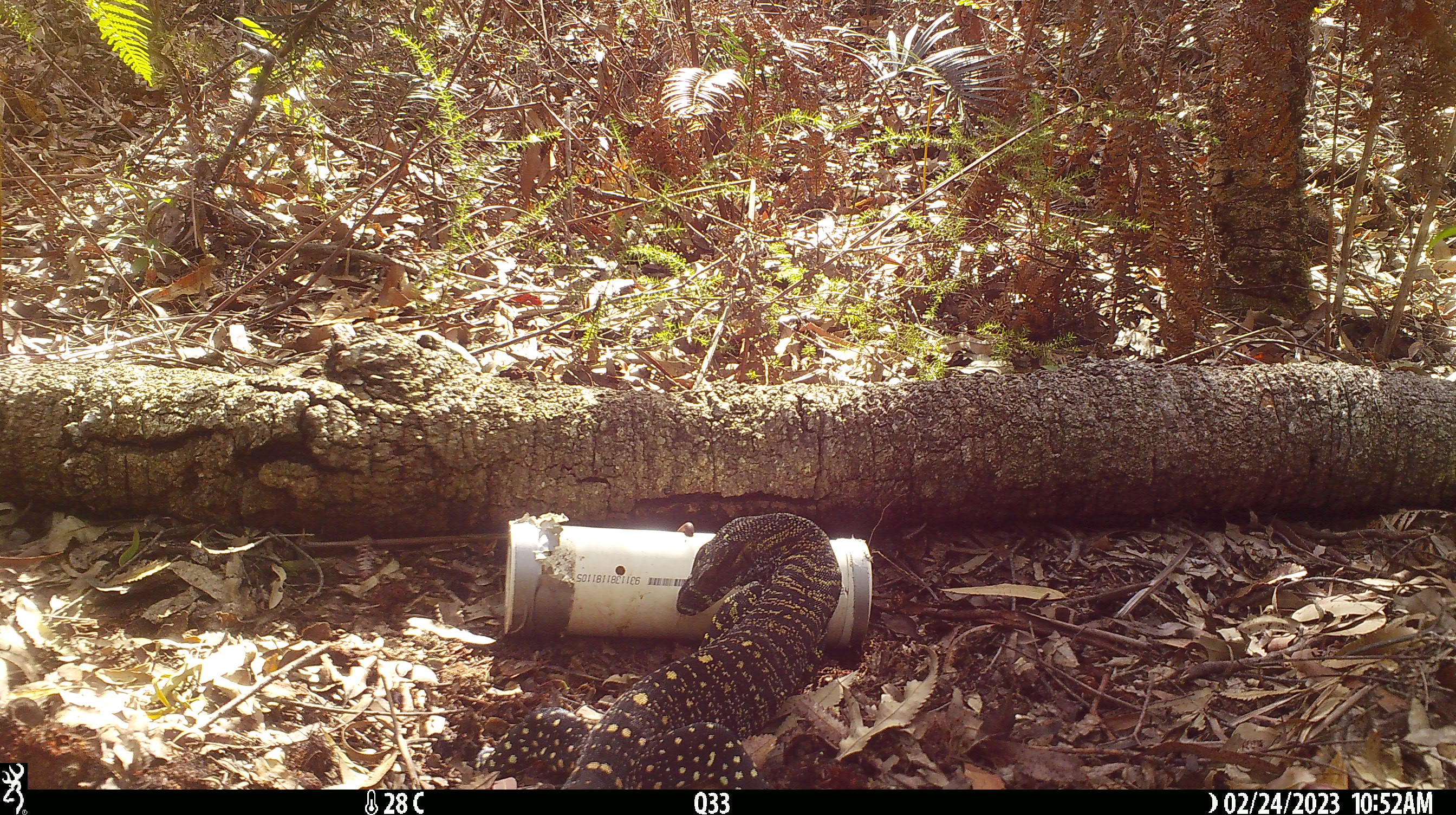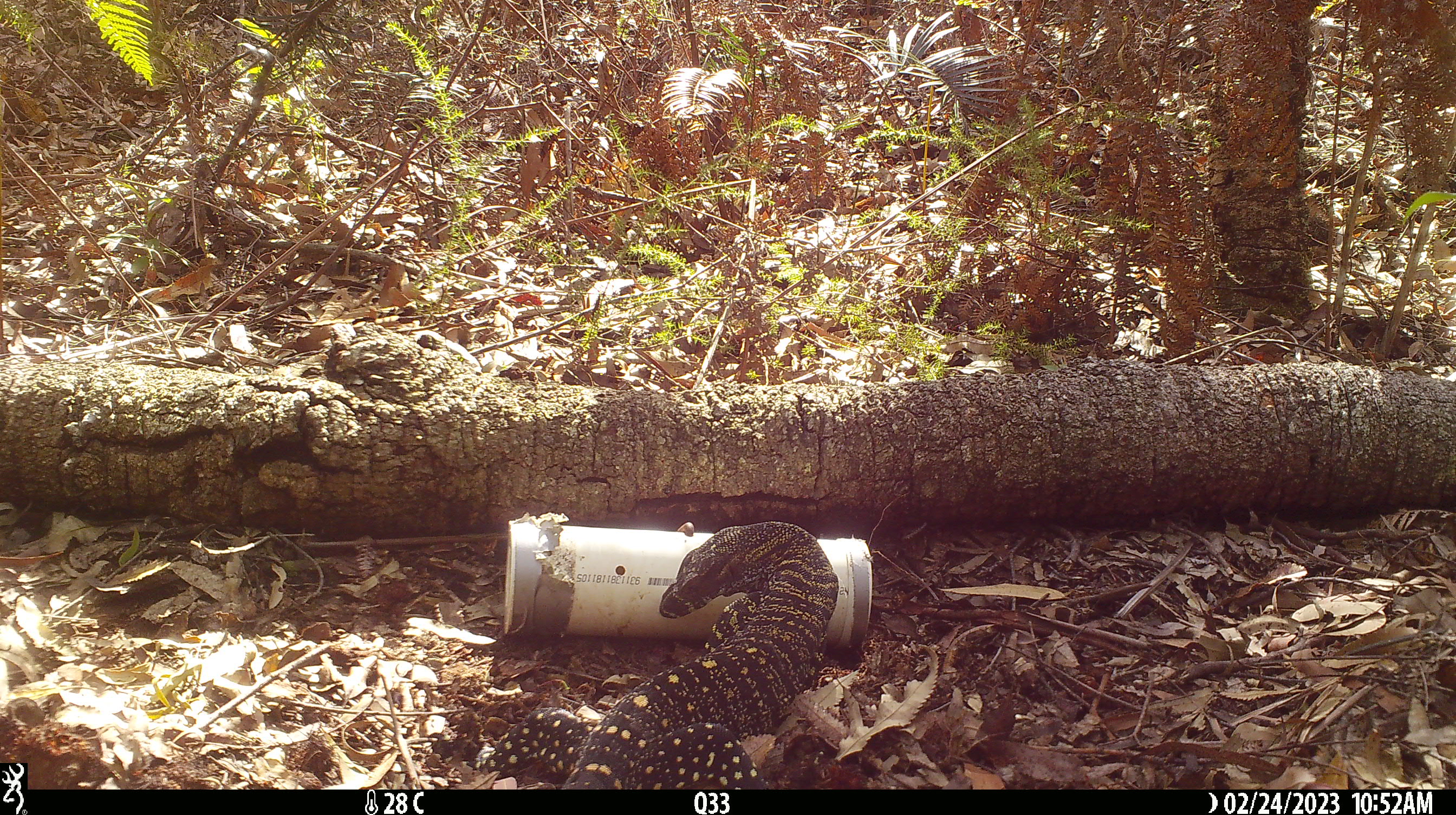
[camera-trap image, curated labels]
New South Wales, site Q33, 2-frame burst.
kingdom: Animalia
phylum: Chordata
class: Reptilia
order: Squamata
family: Varanidae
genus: Varanus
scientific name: Varanus varius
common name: lace monitor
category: goanna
Goanna (lace monitor) (Varanus varius).